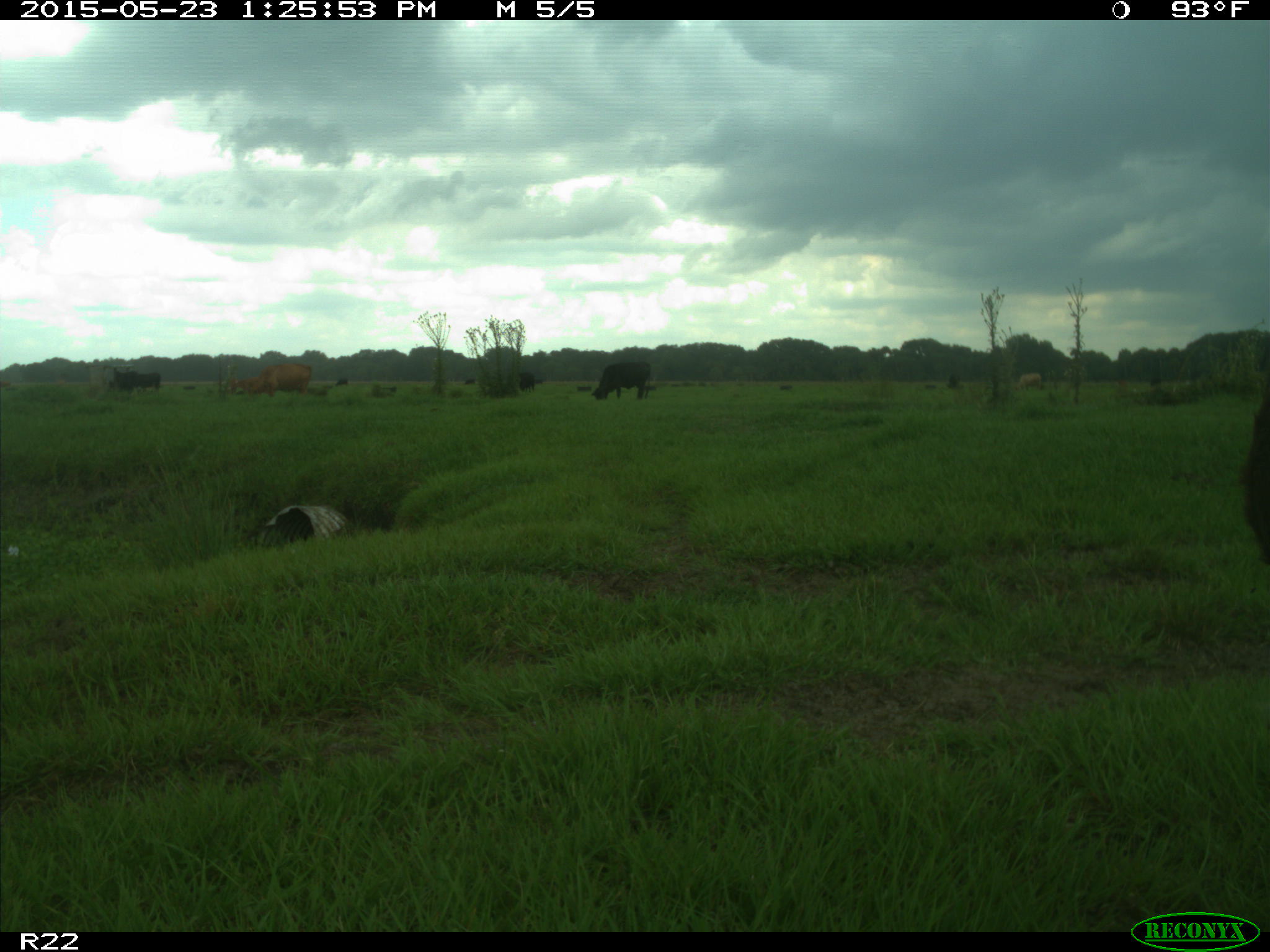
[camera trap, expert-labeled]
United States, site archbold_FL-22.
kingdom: Animalia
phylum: Chordata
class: Mammalia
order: Artiodactyla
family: Bovidae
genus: Bos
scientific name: Bos taurus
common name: domestic cow